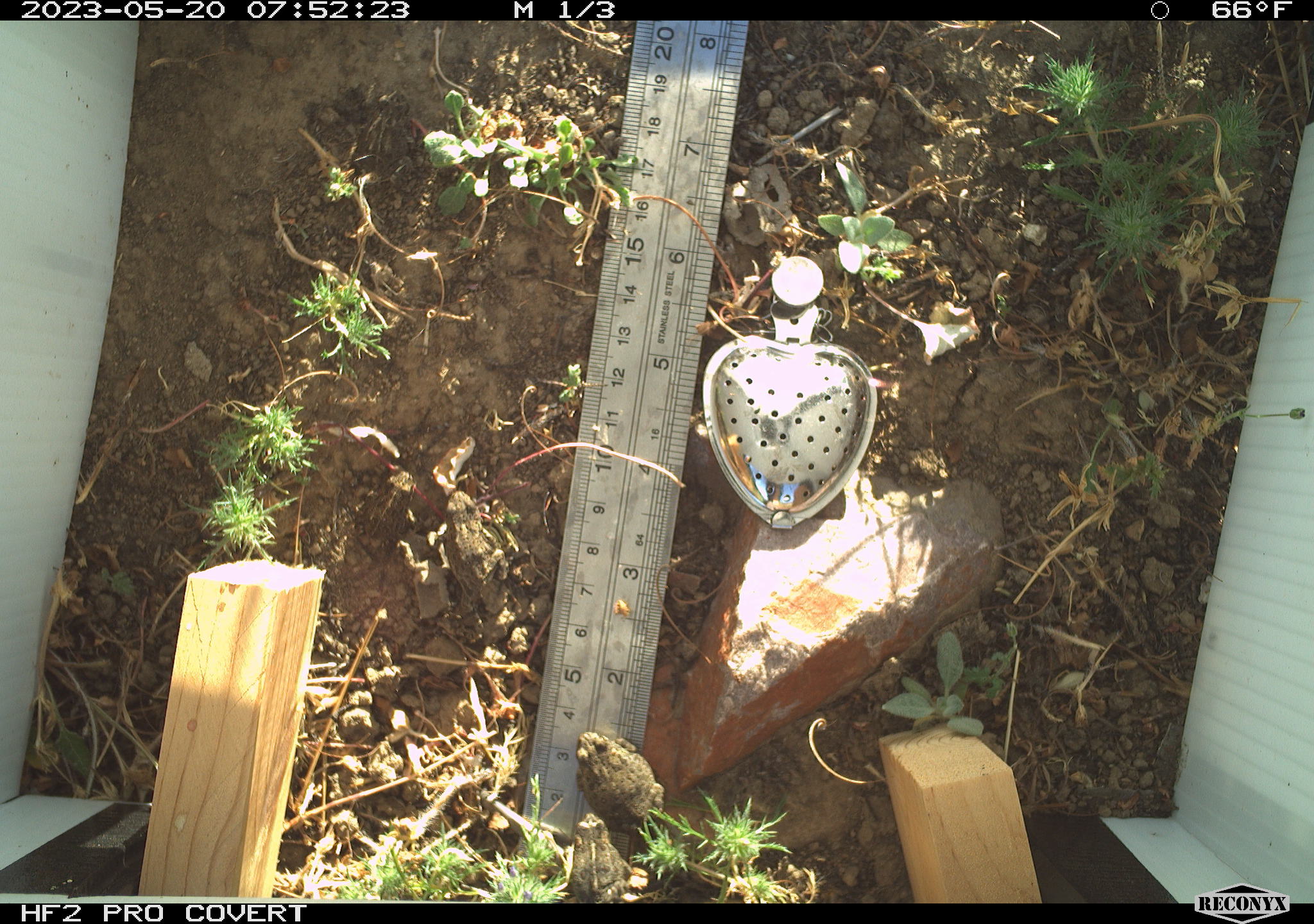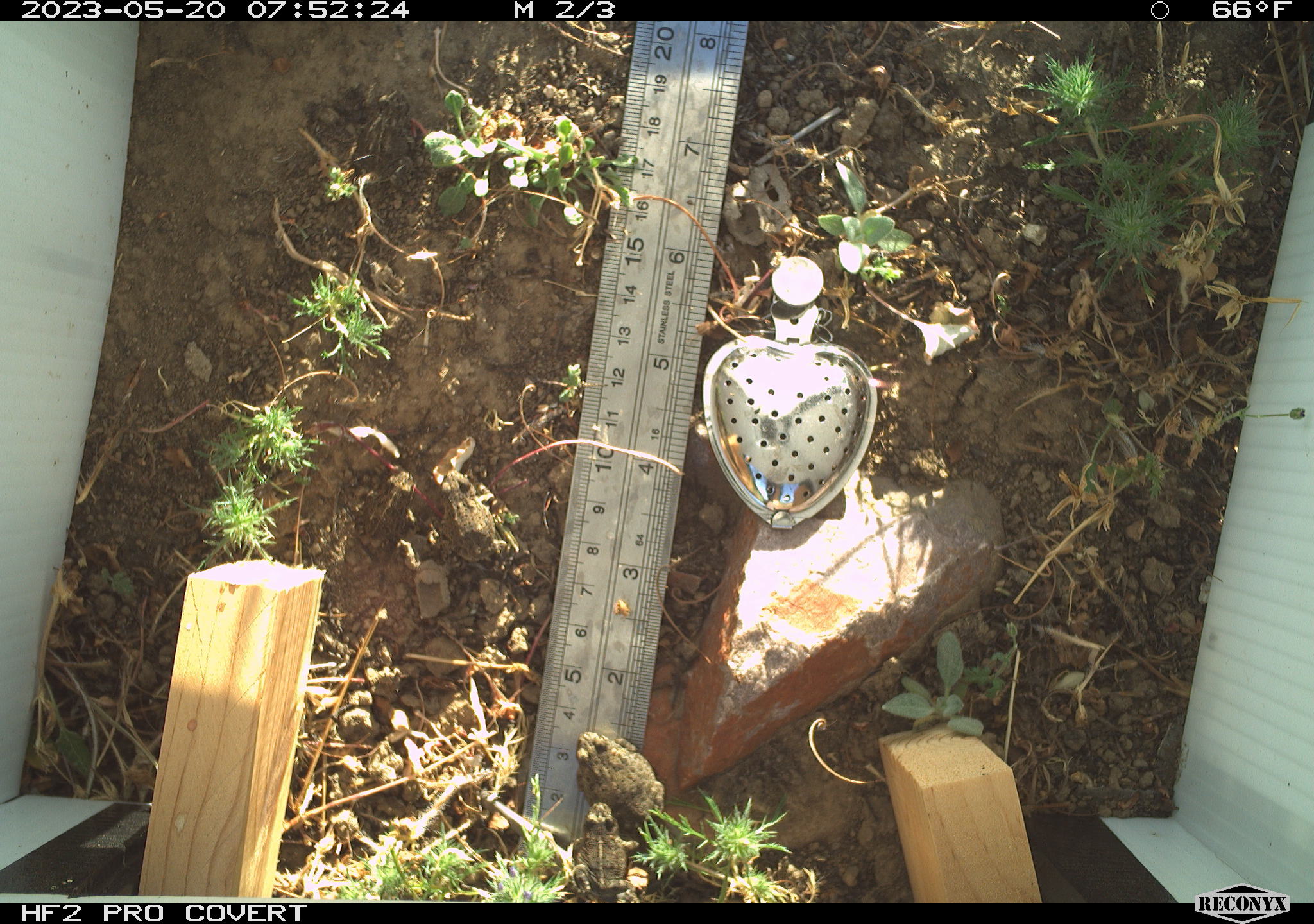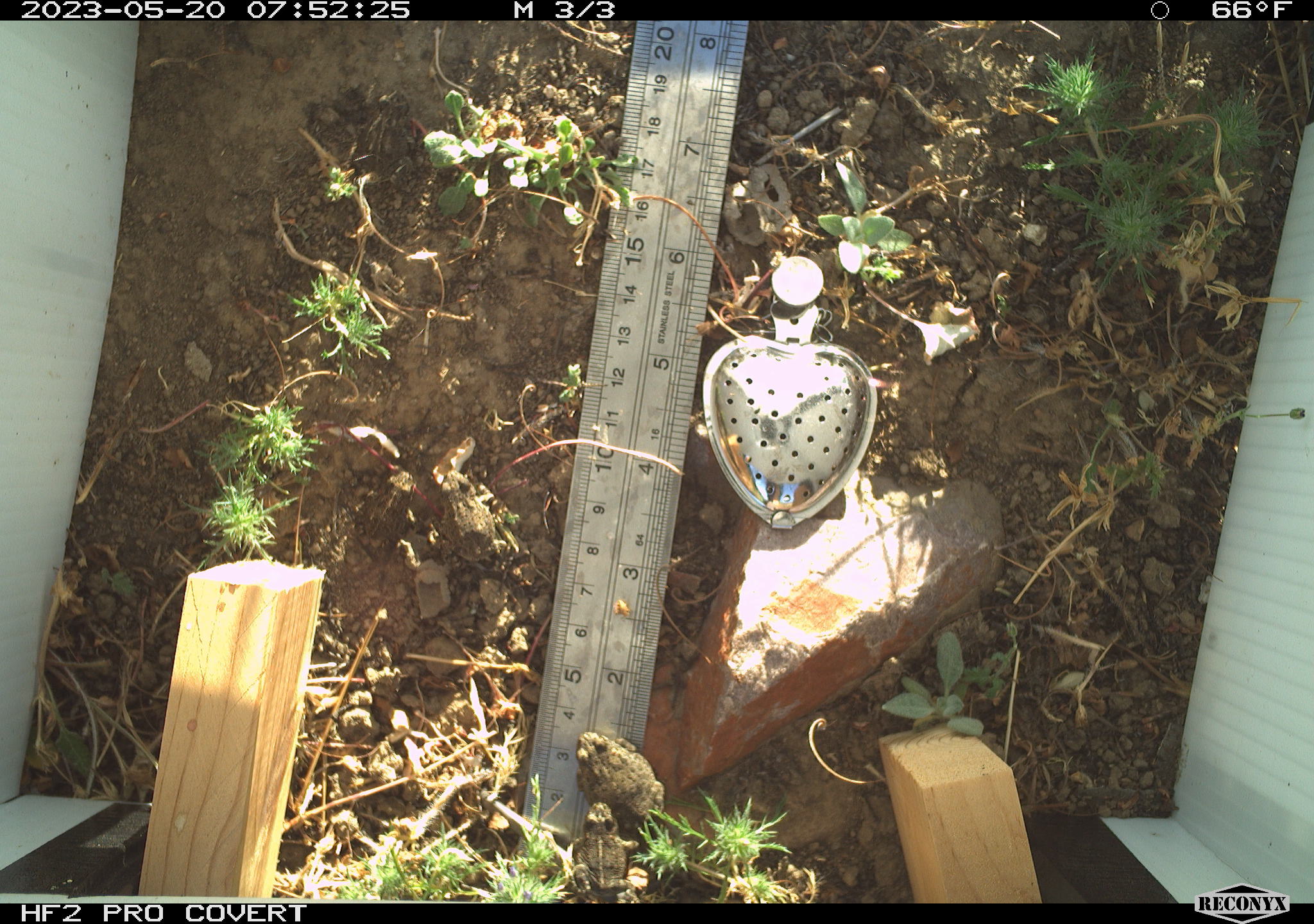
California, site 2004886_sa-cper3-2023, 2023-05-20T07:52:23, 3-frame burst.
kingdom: Animalia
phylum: Chordata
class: Amphibia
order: Anura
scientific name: Anura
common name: frogs